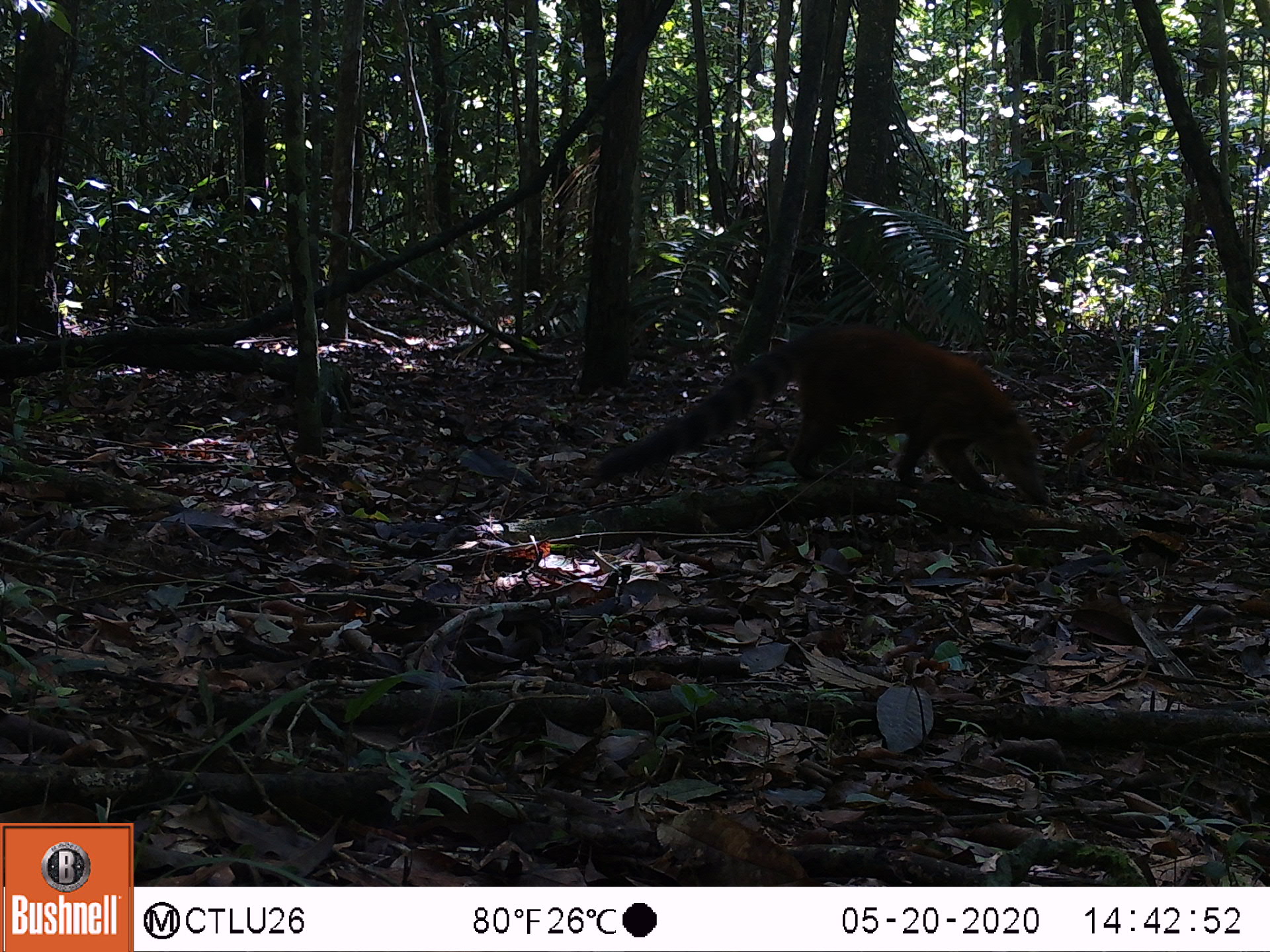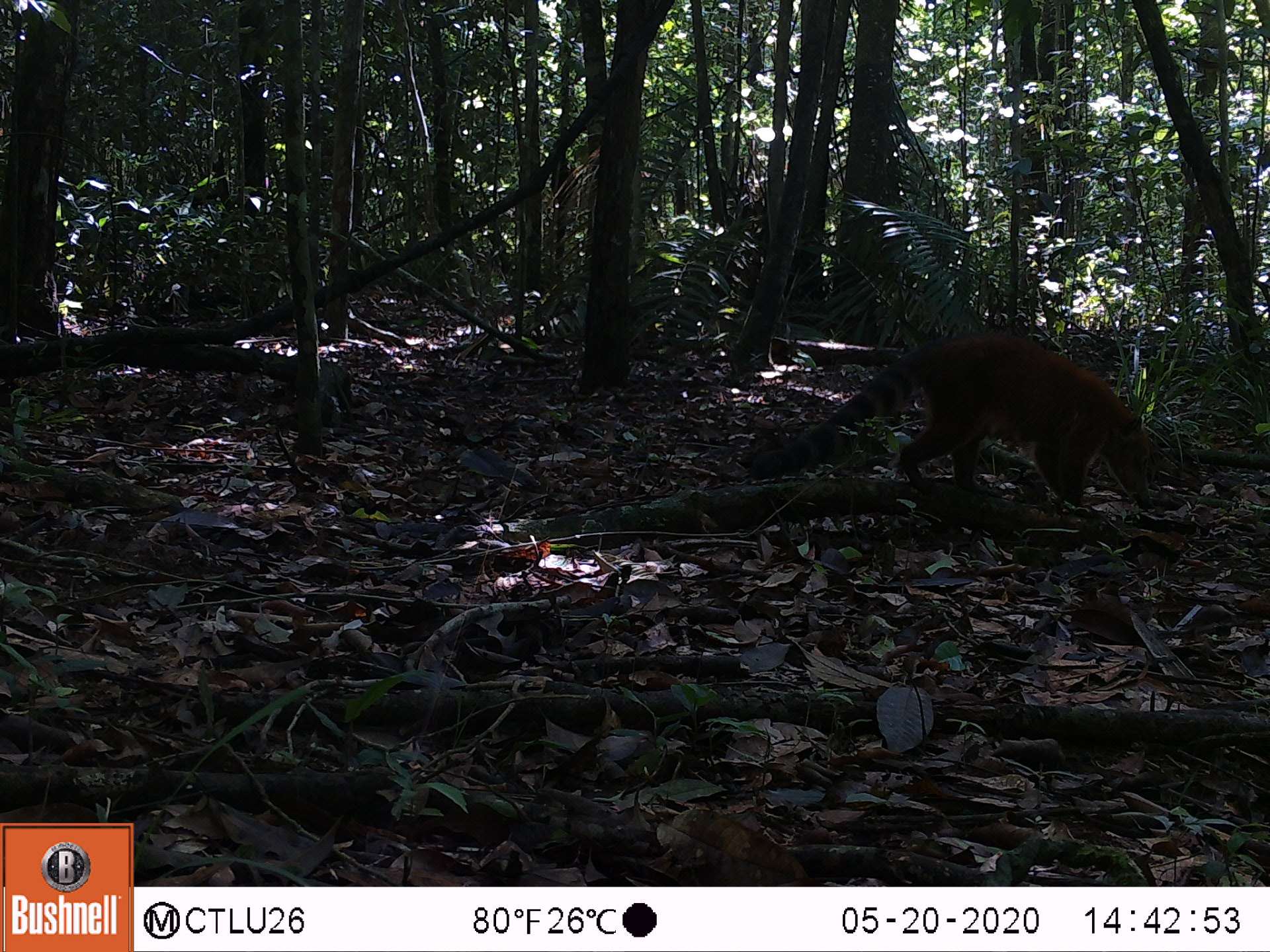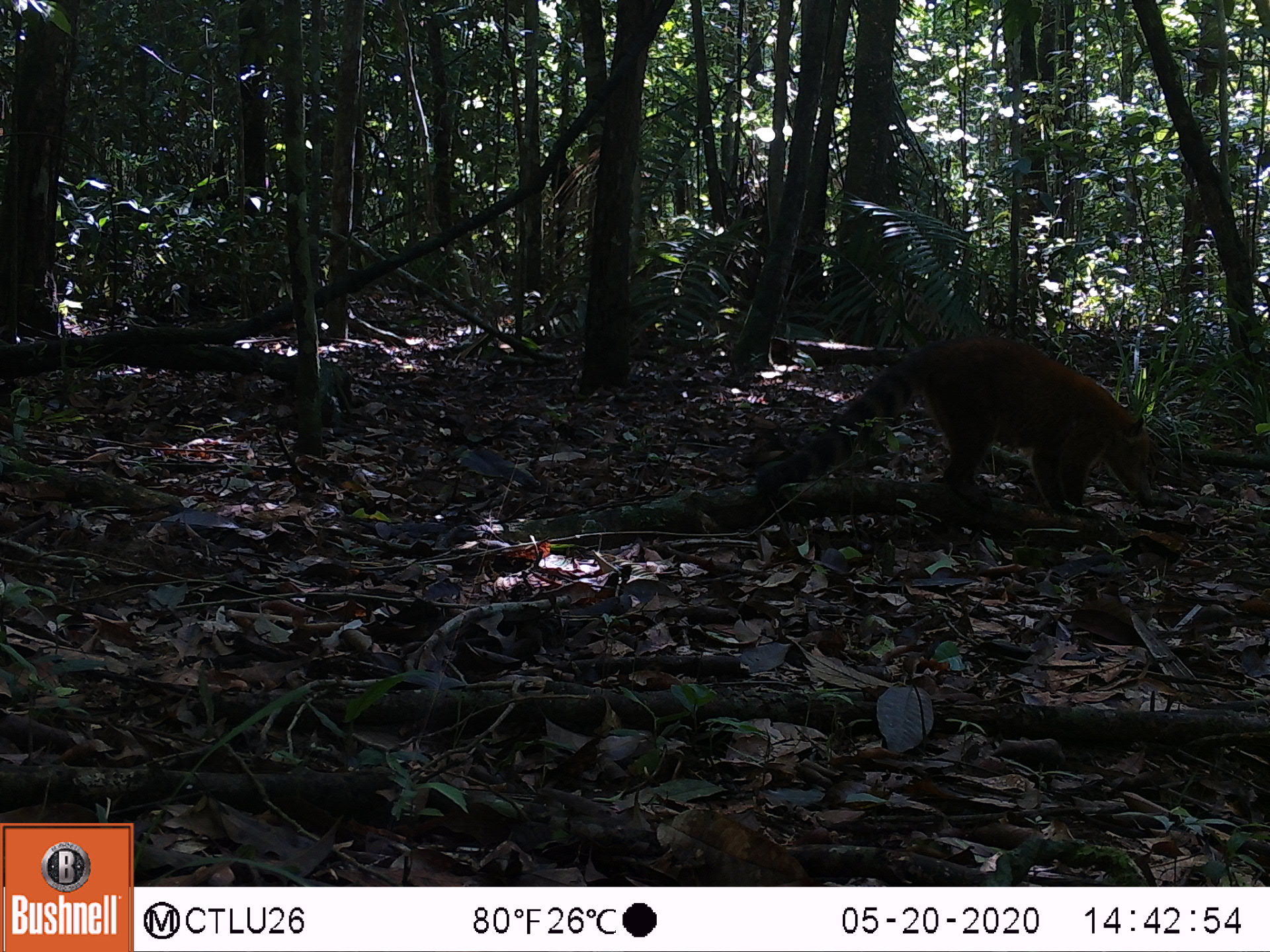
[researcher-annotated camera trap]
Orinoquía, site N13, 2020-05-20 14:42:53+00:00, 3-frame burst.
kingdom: Animalia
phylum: Chordata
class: Mammalia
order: Carnivora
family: Procyonidae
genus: Nasua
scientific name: Nasua nasua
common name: south american coati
South american coati (Nasua nasua).